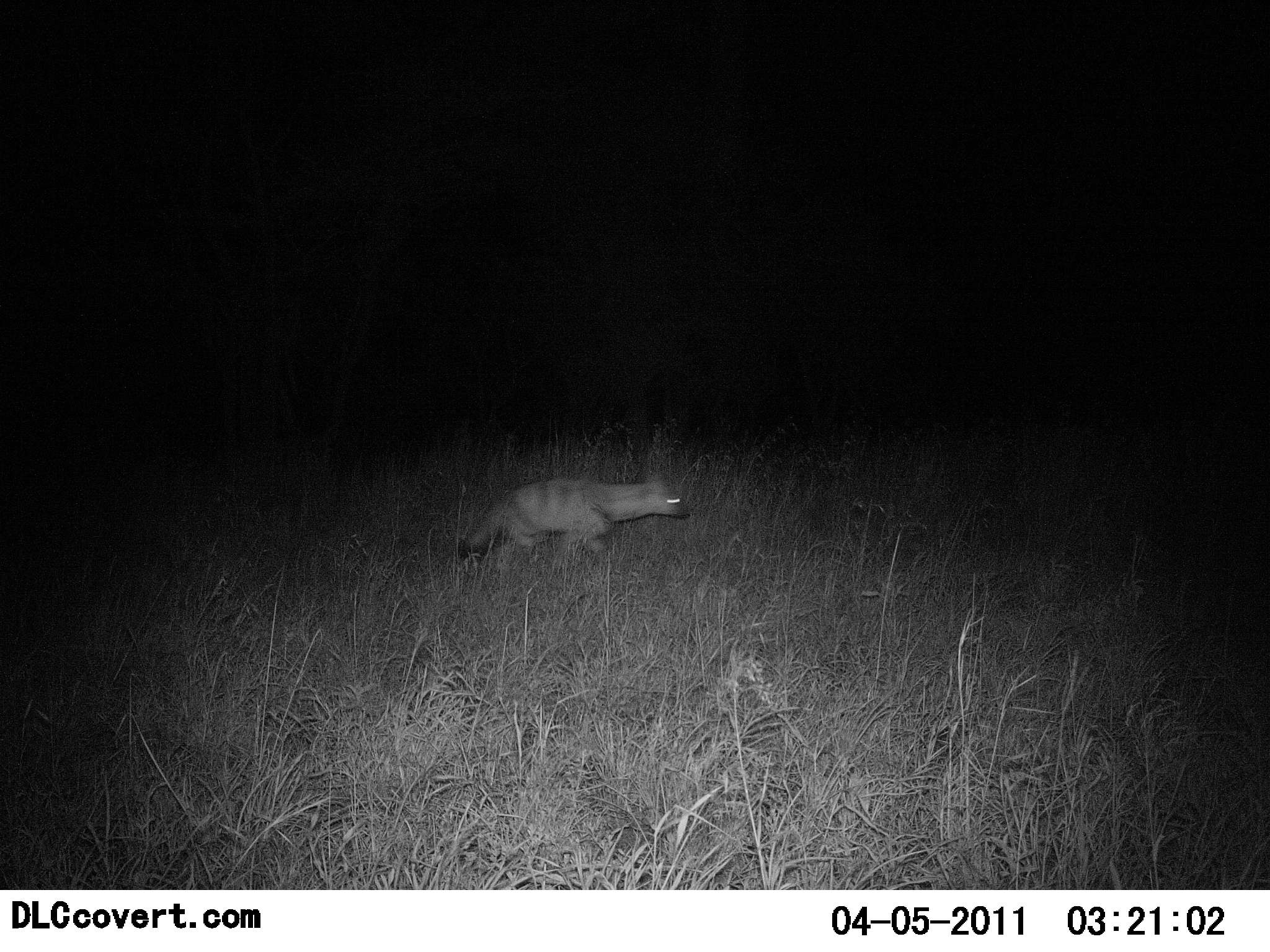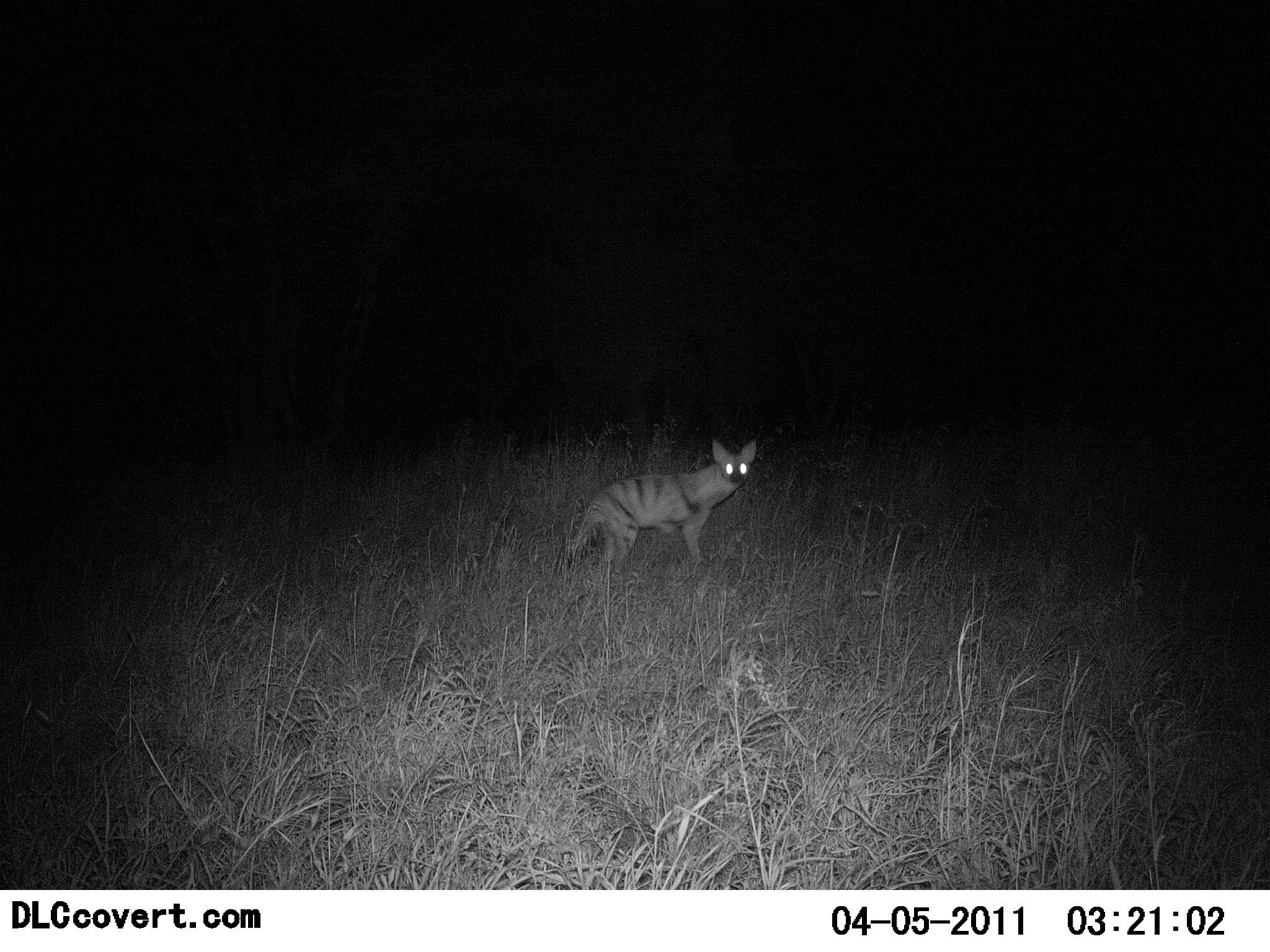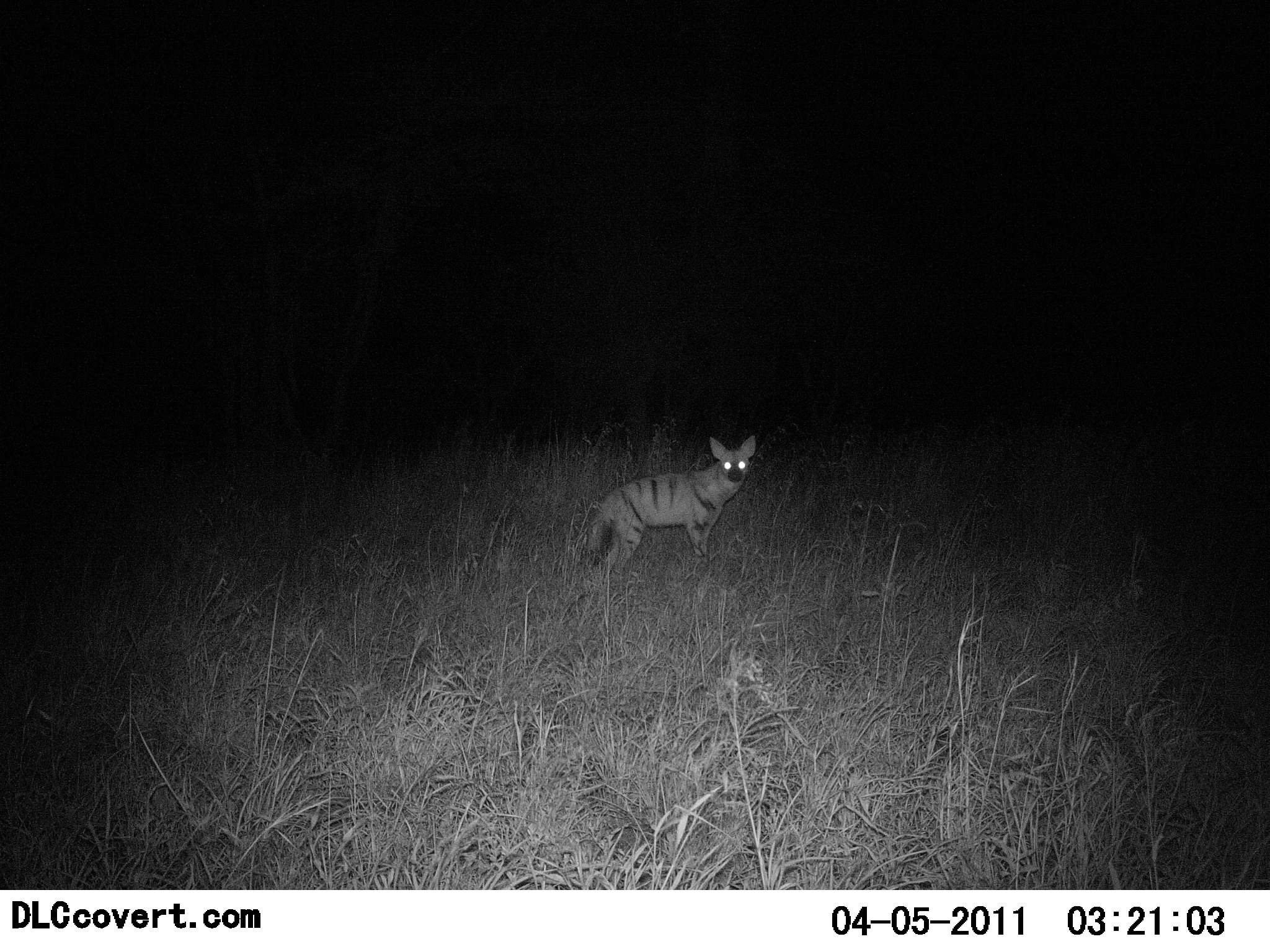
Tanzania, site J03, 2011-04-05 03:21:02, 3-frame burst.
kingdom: Animalia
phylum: Chordata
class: Mammalia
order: Carnivora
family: Hyaenidae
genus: Proteles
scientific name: Proteles cristatus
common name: aardwolf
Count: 1.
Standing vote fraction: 9%.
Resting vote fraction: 0%.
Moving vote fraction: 91%.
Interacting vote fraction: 0%.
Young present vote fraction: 0%.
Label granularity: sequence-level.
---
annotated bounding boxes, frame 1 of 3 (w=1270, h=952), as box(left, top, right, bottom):
animal: box(458, 477, 688, 564)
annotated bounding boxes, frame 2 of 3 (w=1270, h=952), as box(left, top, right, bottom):
animal: box(566, 440, 758, 575)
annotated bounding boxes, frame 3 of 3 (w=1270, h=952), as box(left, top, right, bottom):
animal: box(585, 434, 757, 569)